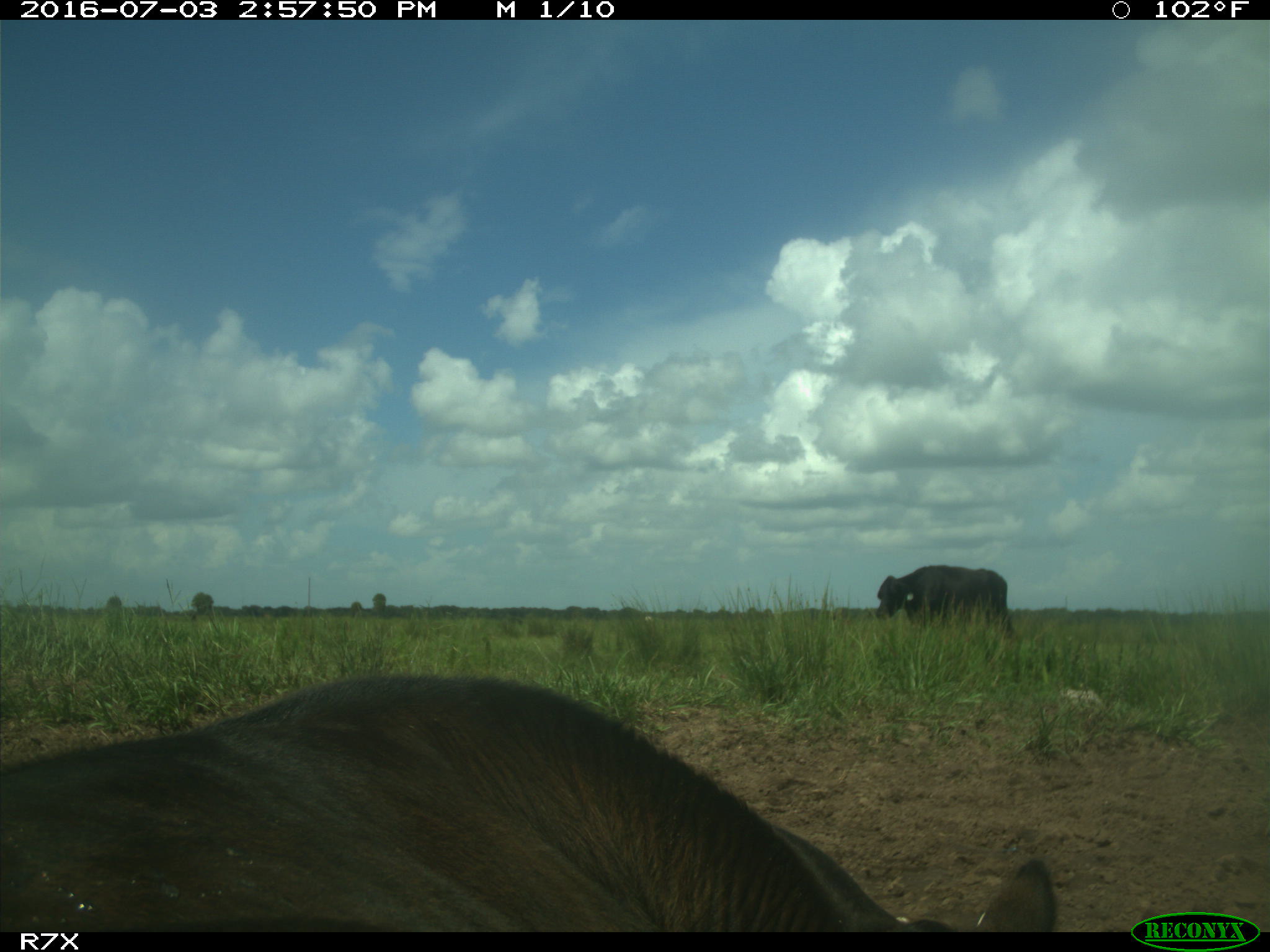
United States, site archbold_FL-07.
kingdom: Animalia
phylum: Chordata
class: Mammalia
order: Artiodactyla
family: Bovidae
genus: Bos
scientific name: Bos taurus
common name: domestic cow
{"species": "Bos taurus (domestic cow)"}